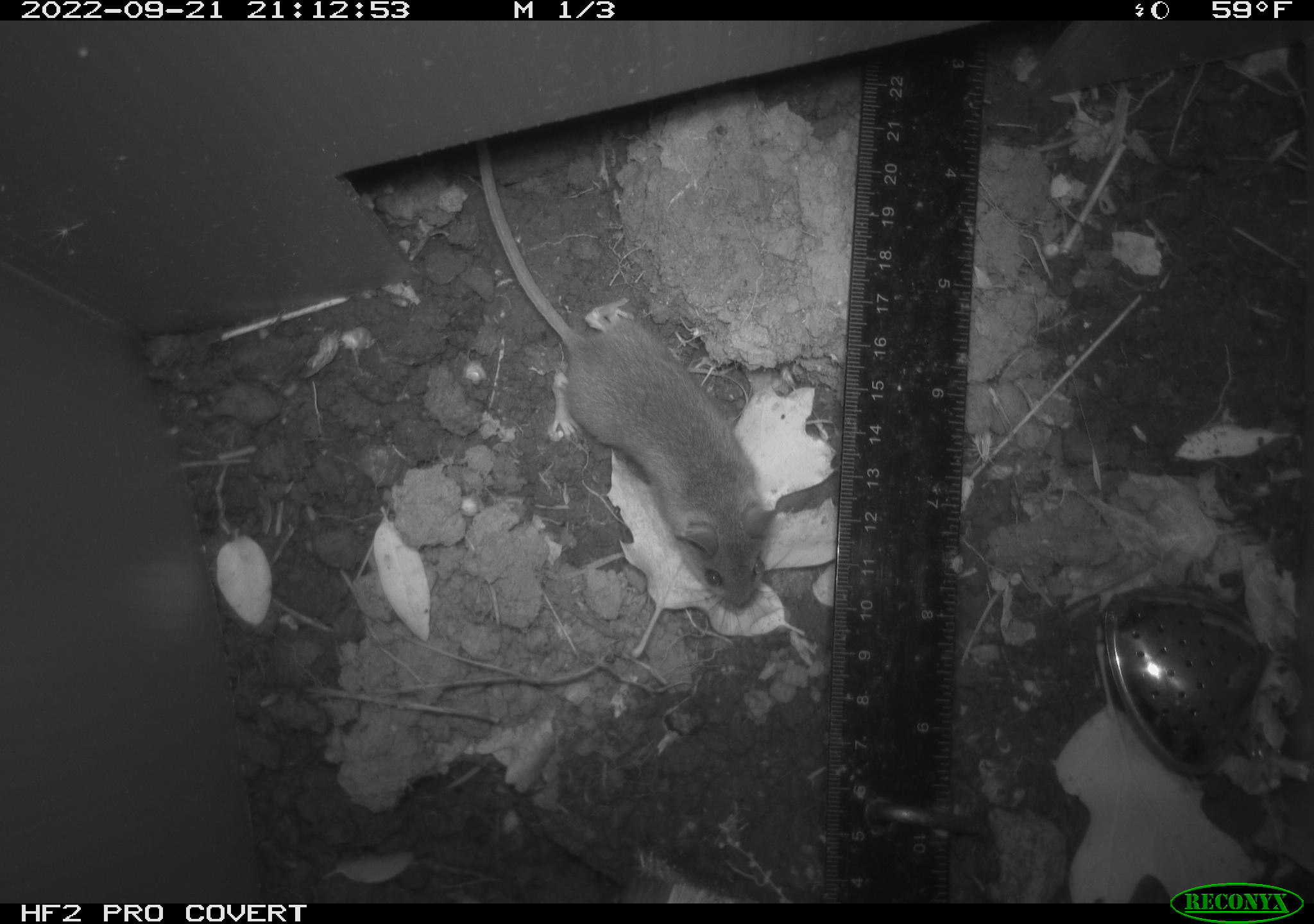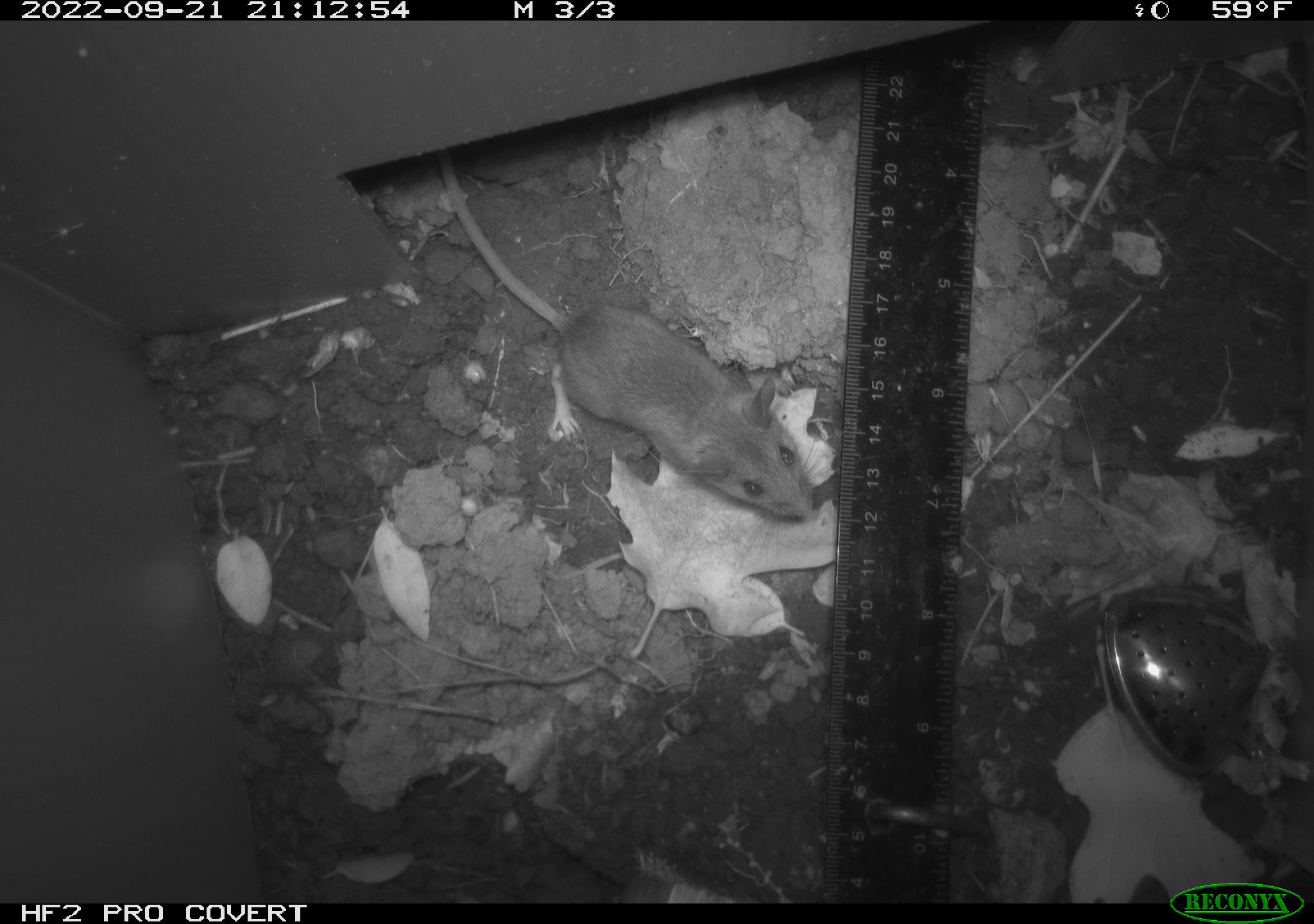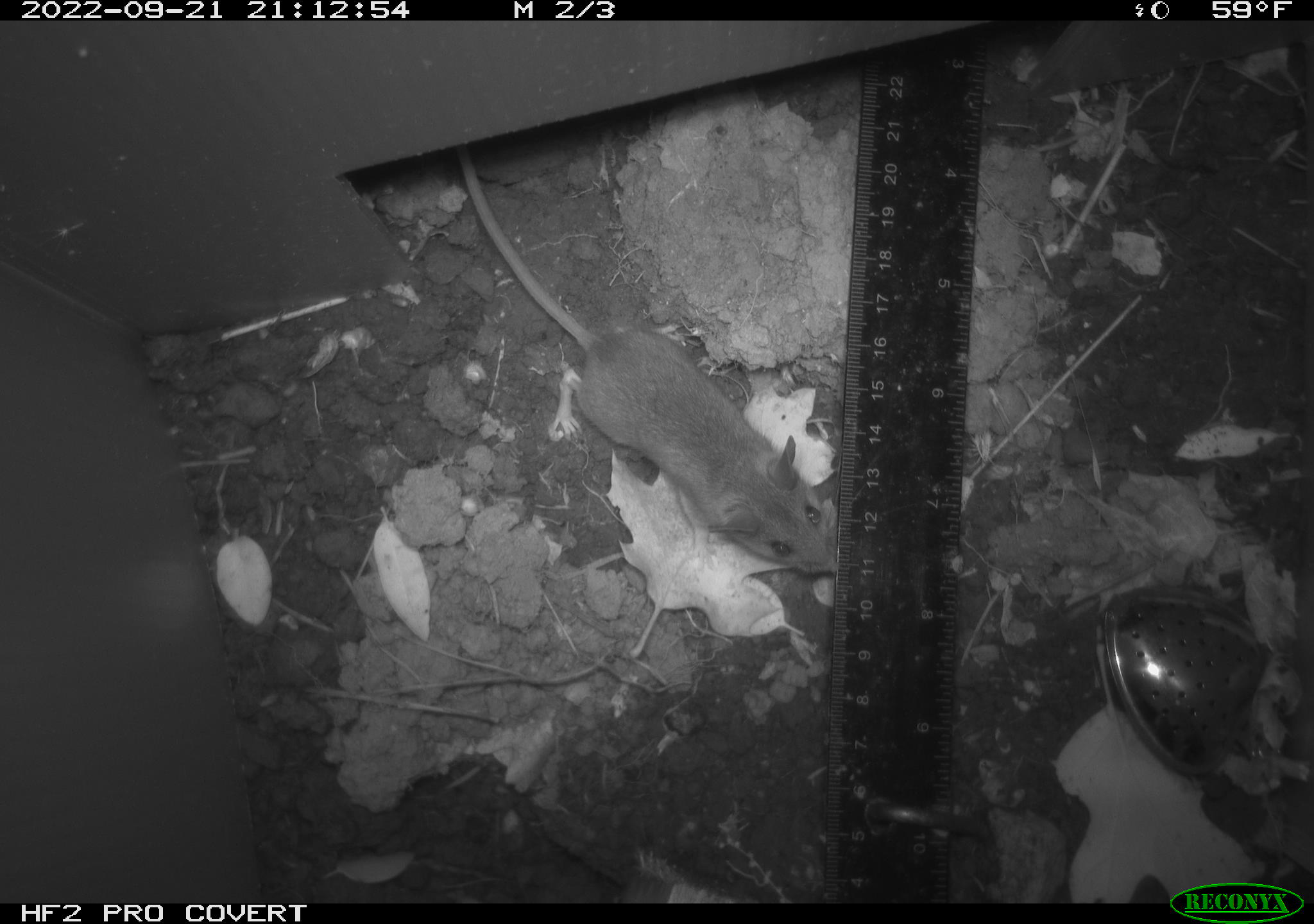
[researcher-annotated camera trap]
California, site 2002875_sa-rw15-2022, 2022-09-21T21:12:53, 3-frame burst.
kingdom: Animalia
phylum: Chordata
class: Mammalia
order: Rodentia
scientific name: Rodentia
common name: mouse species